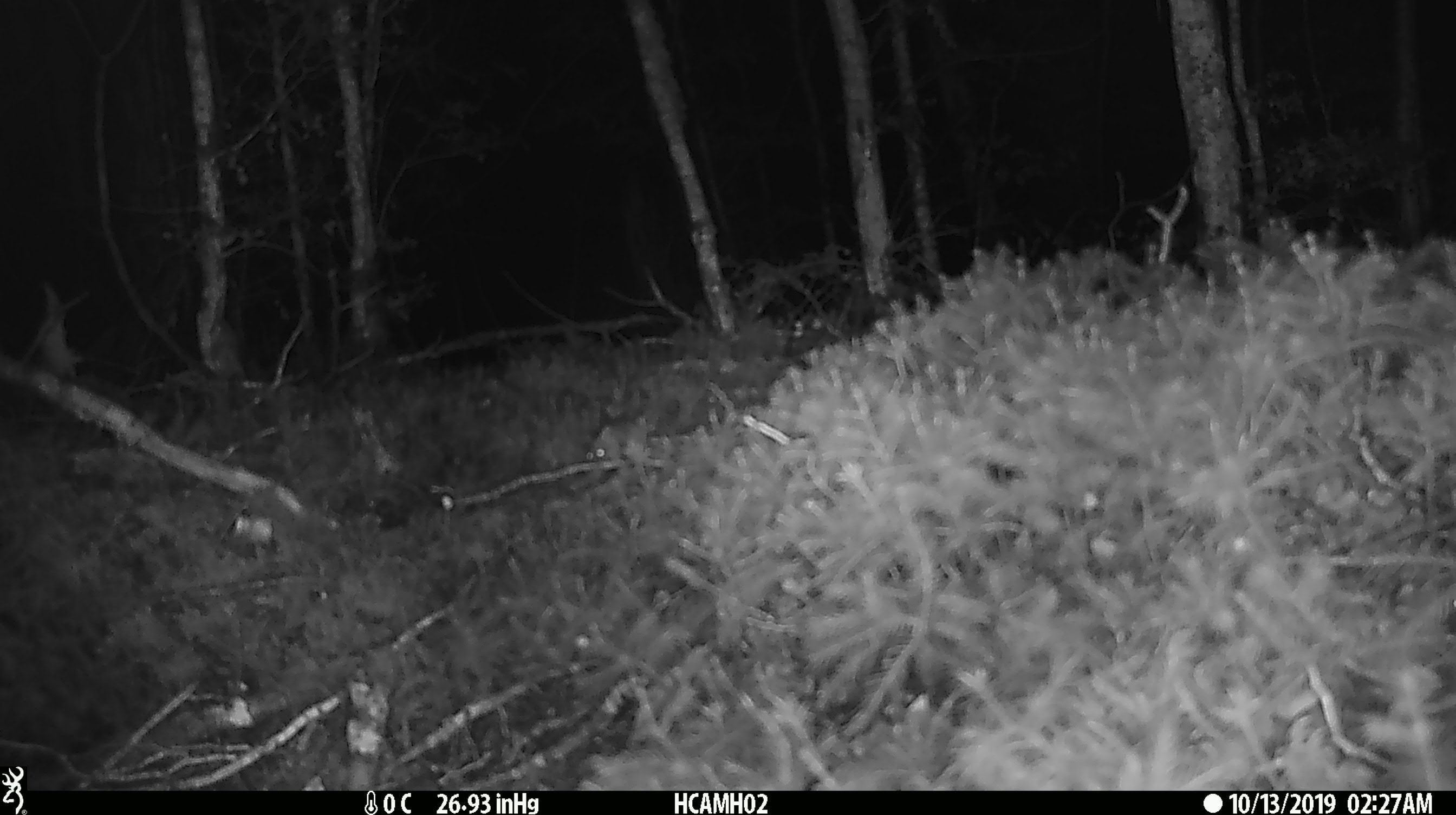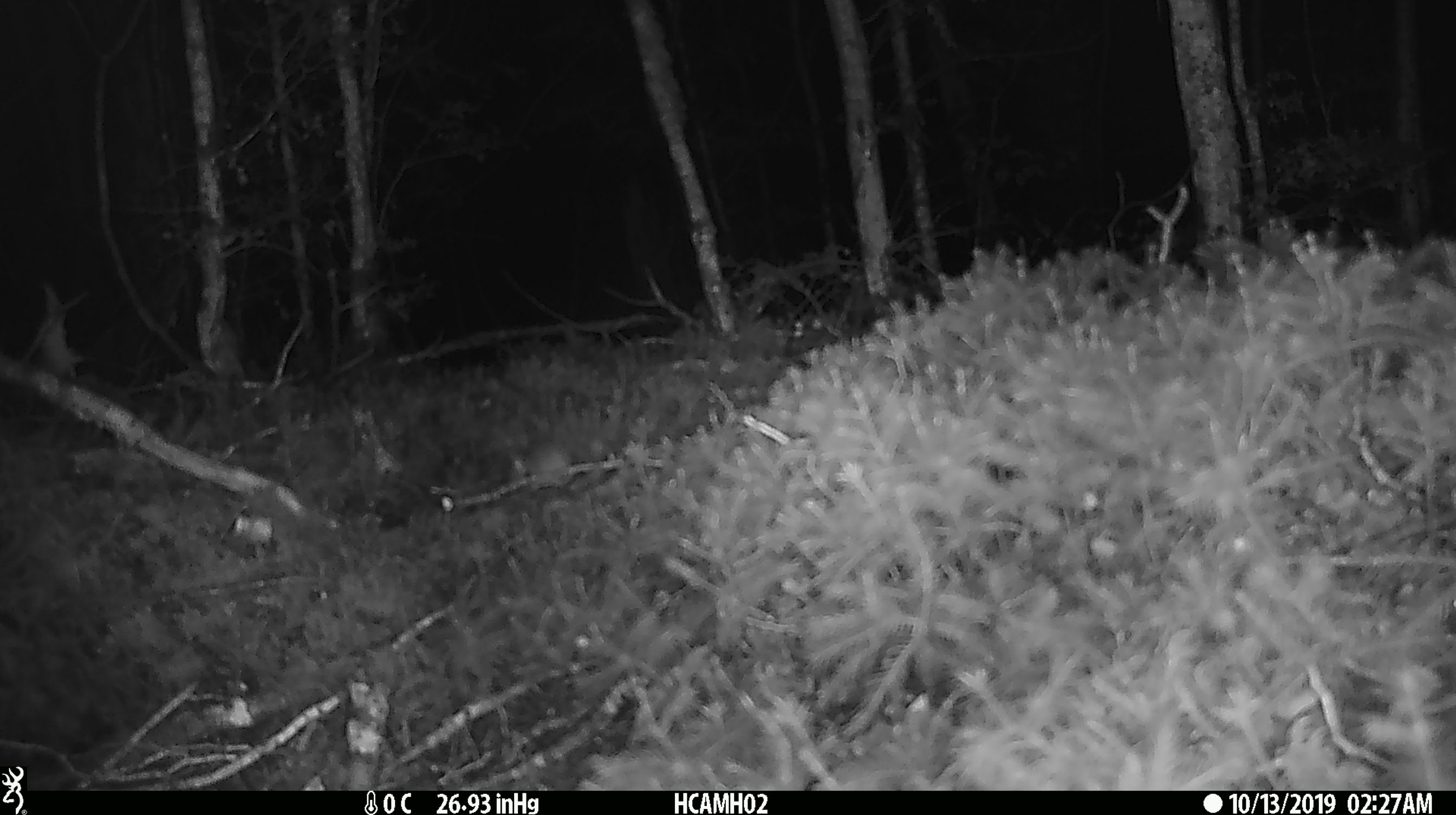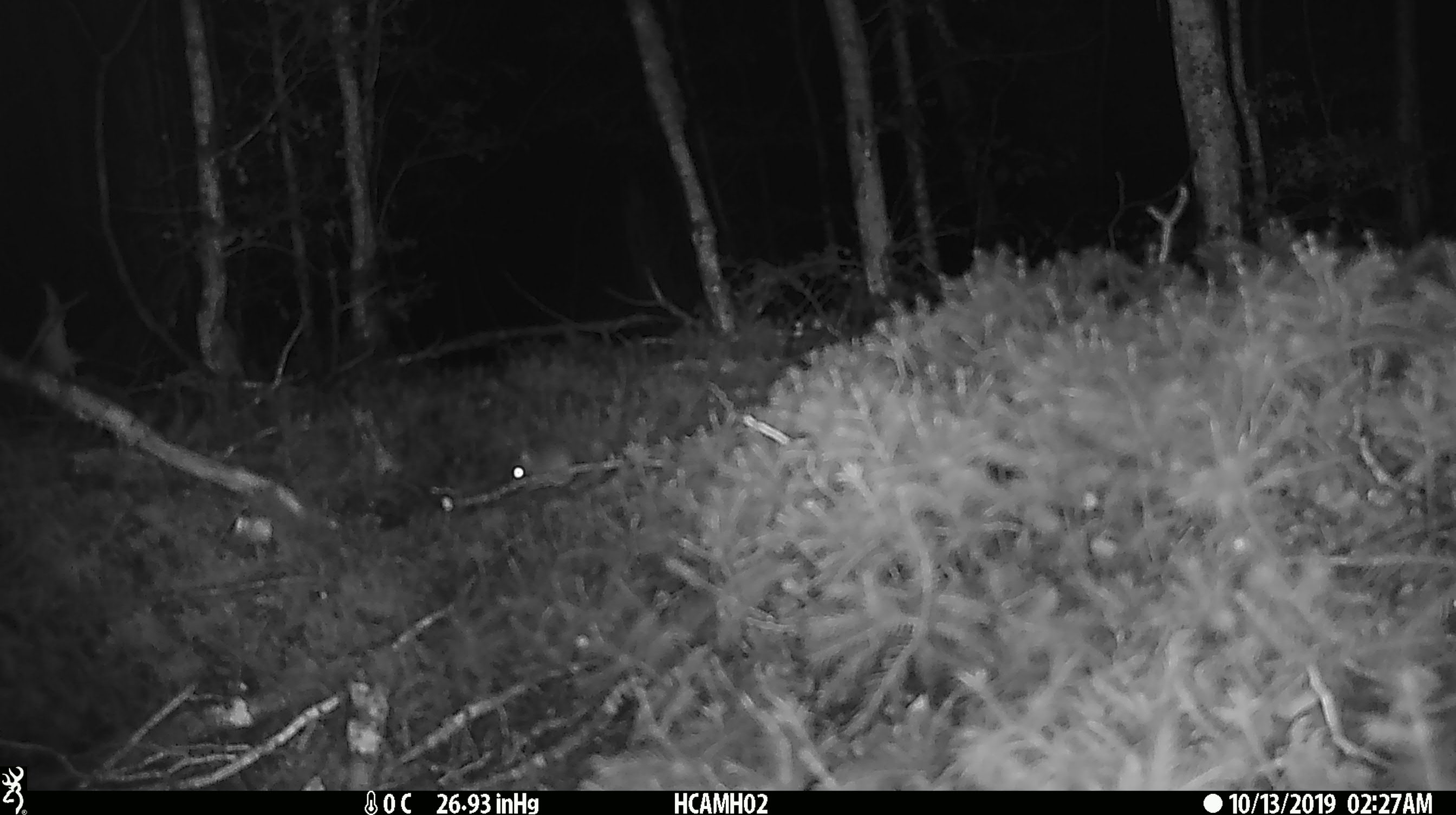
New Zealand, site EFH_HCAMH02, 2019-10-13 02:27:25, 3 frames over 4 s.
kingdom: Animalia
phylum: Chordata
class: Mammalia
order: Rodentia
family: Muridae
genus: Mus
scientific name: Mus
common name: mouse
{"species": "mouse (Mus)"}